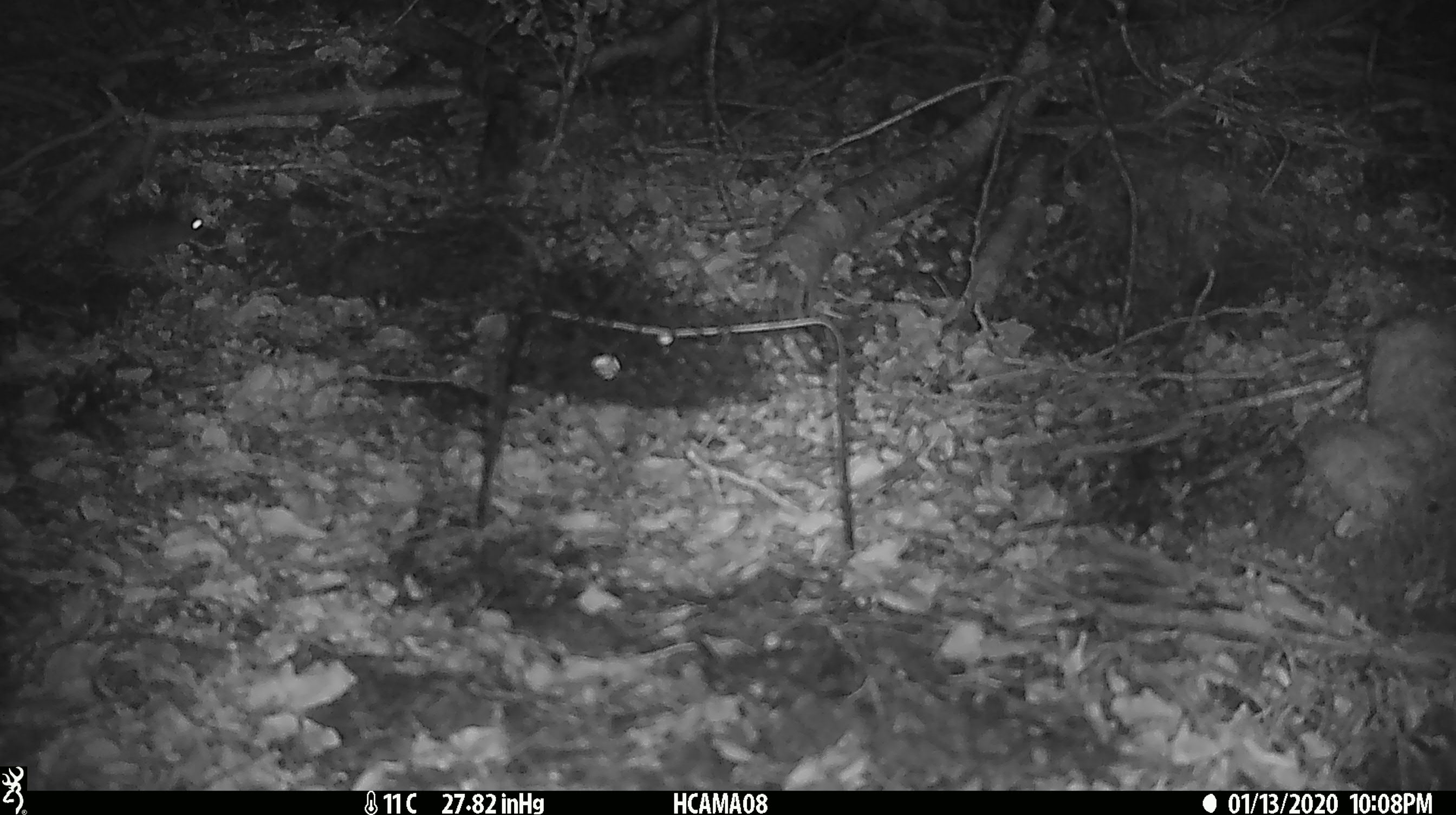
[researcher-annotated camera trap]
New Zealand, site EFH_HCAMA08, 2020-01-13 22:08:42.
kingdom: Animalia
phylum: Chordata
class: Mammalia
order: Rodentia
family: Muridae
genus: Mus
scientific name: Mus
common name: mouse